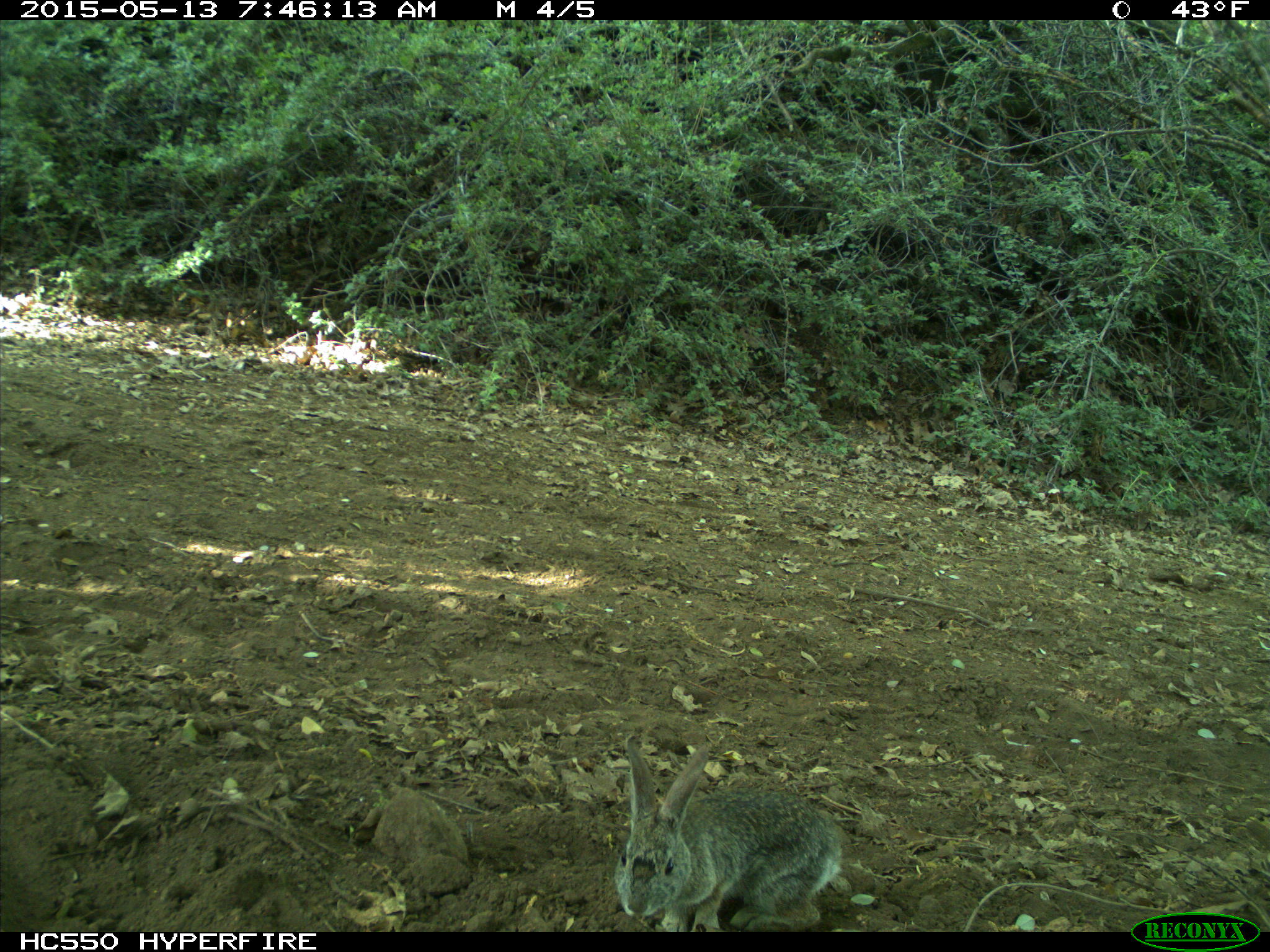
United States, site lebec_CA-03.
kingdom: Animalia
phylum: Chordata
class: Mammalia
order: Lagomorpha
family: Leporidae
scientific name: Leporidae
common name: rabbits and hares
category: unidentified rabbit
Unidentified rabbit (rabbits and hares) (Leporidae).